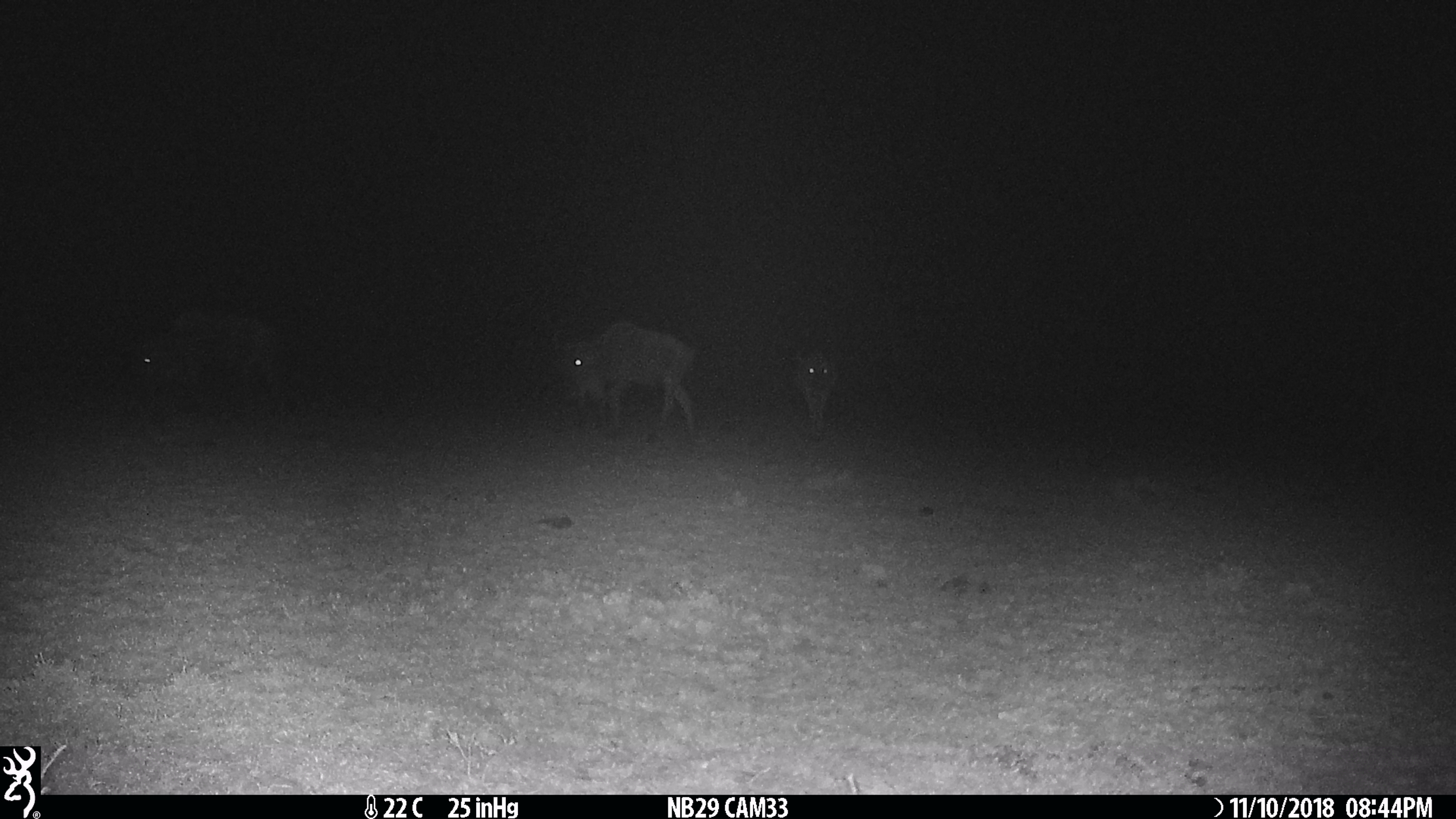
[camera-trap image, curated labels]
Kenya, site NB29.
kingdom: Animalia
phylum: Chordata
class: Mammalia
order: Artiodactyla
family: Bovidae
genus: Connochaetes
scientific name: Connochaetes taurinus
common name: blue wildebeest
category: wildebeest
Wildebeest (blue wildebeest) (Connochaetes taurinus).